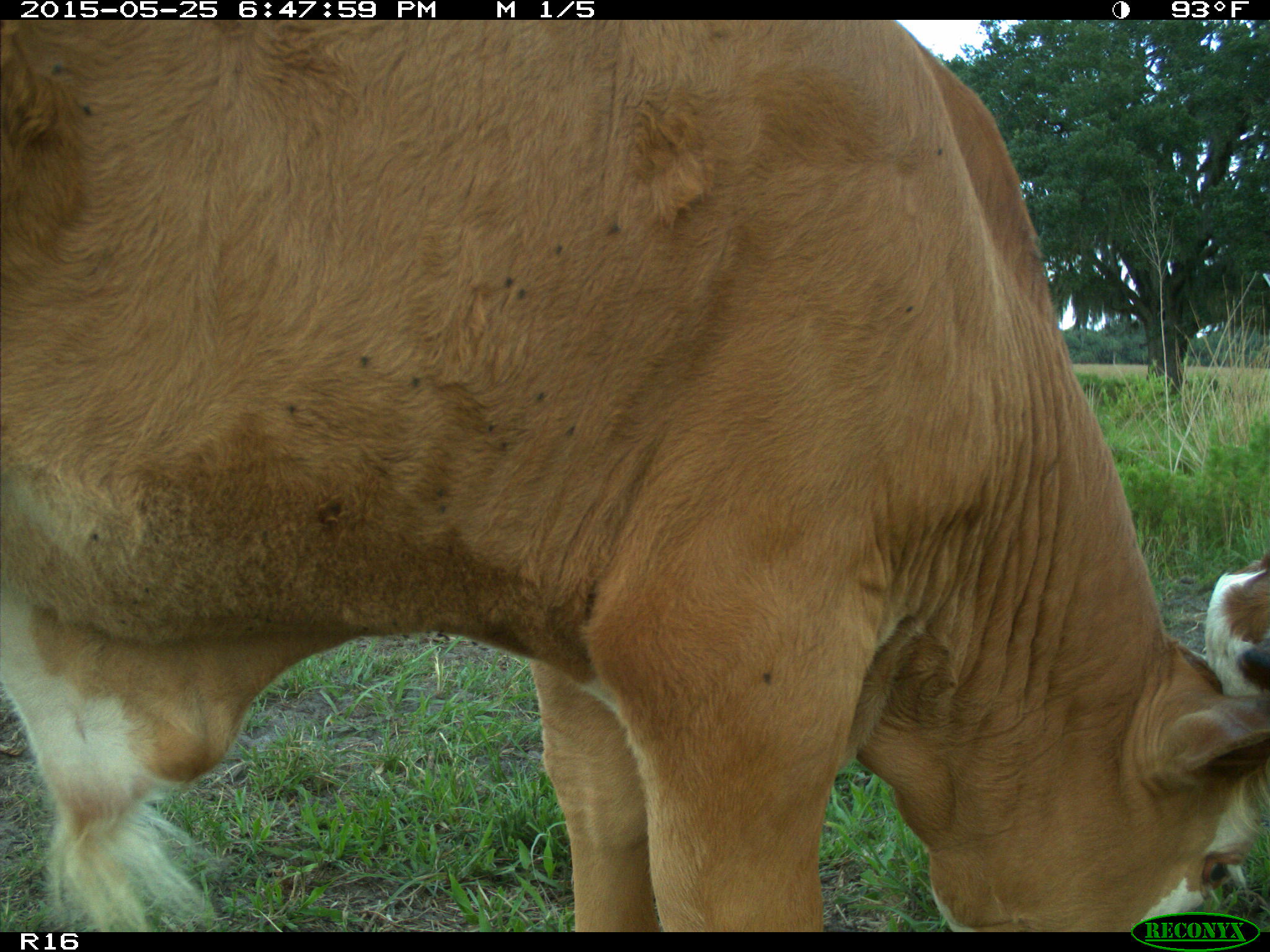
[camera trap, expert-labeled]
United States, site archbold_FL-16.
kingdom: Animalia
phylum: Chordata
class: Mammalia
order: Artiodactyla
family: Bovidae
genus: Bos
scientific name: Bos taurus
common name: domestic cow